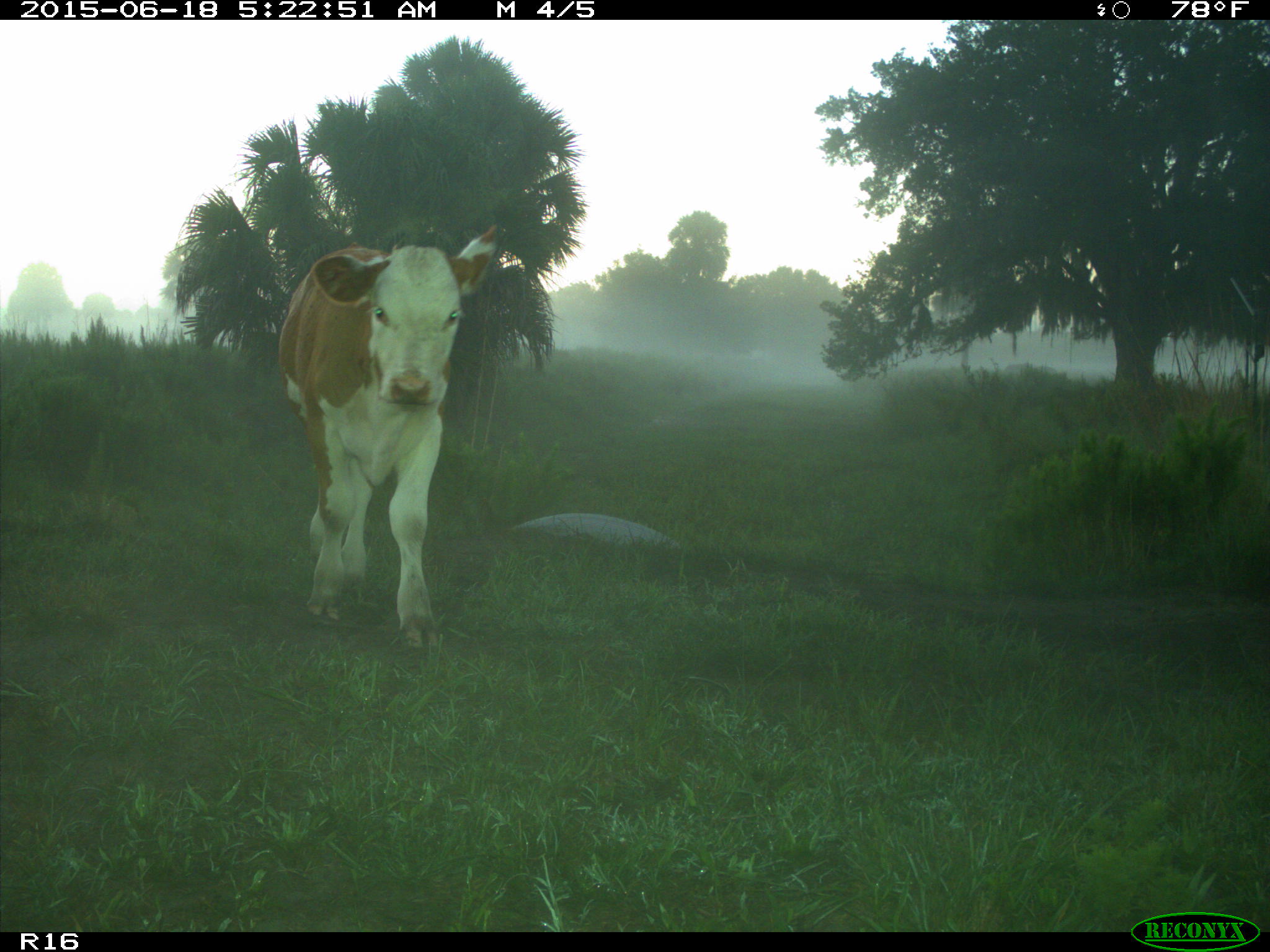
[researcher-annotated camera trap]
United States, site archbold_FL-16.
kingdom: Animalia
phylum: Chordata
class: Mammalia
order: Artiodactyla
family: Bovidae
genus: Bos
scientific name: Bos taurus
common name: domestic cow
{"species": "Bos taurus (domestic cow)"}